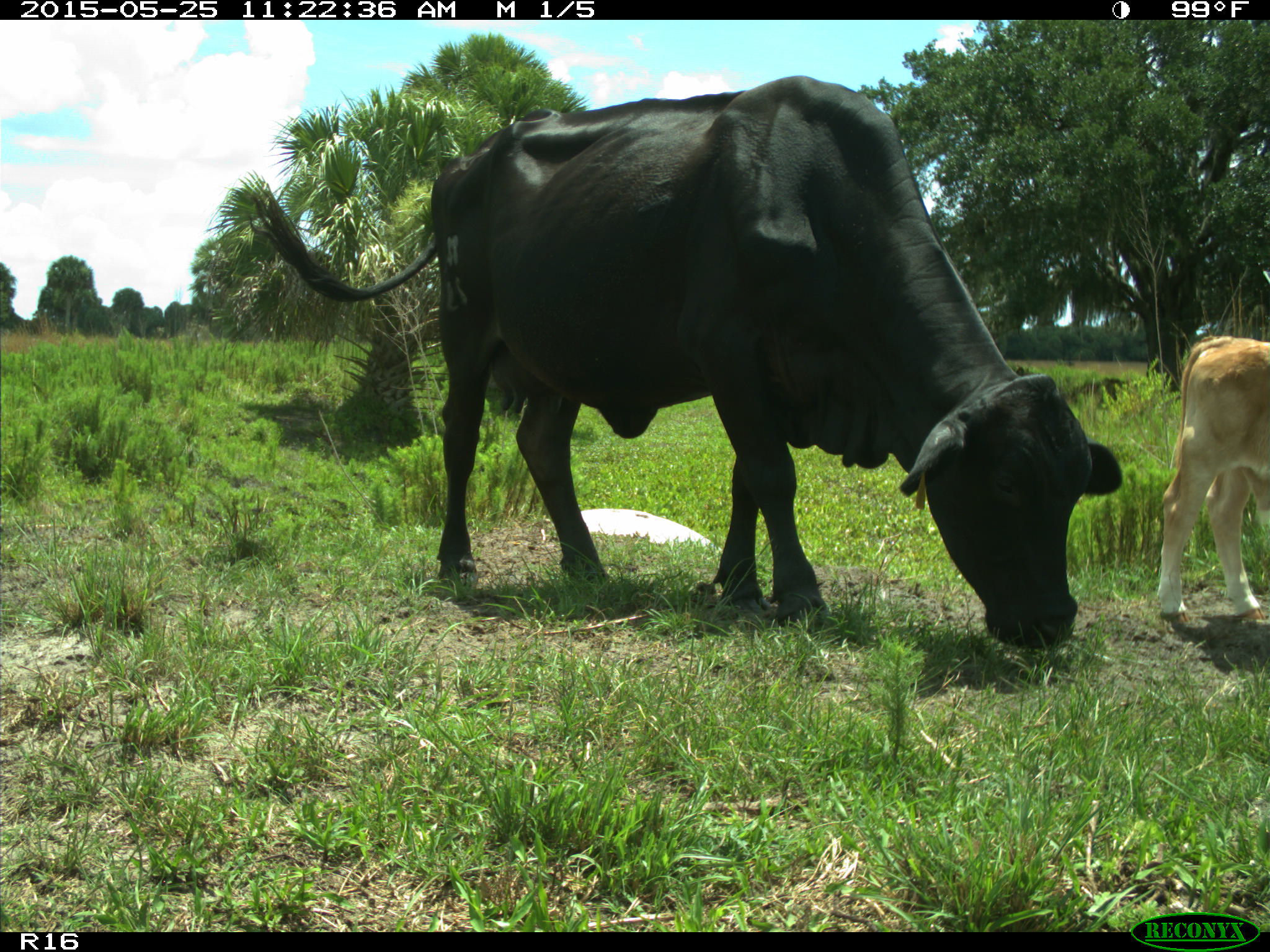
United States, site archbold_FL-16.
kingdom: Animalia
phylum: Chordata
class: Mammalia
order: Artiodactyla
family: Bovidae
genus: Bos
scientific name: Bos taurus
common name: domestic cow